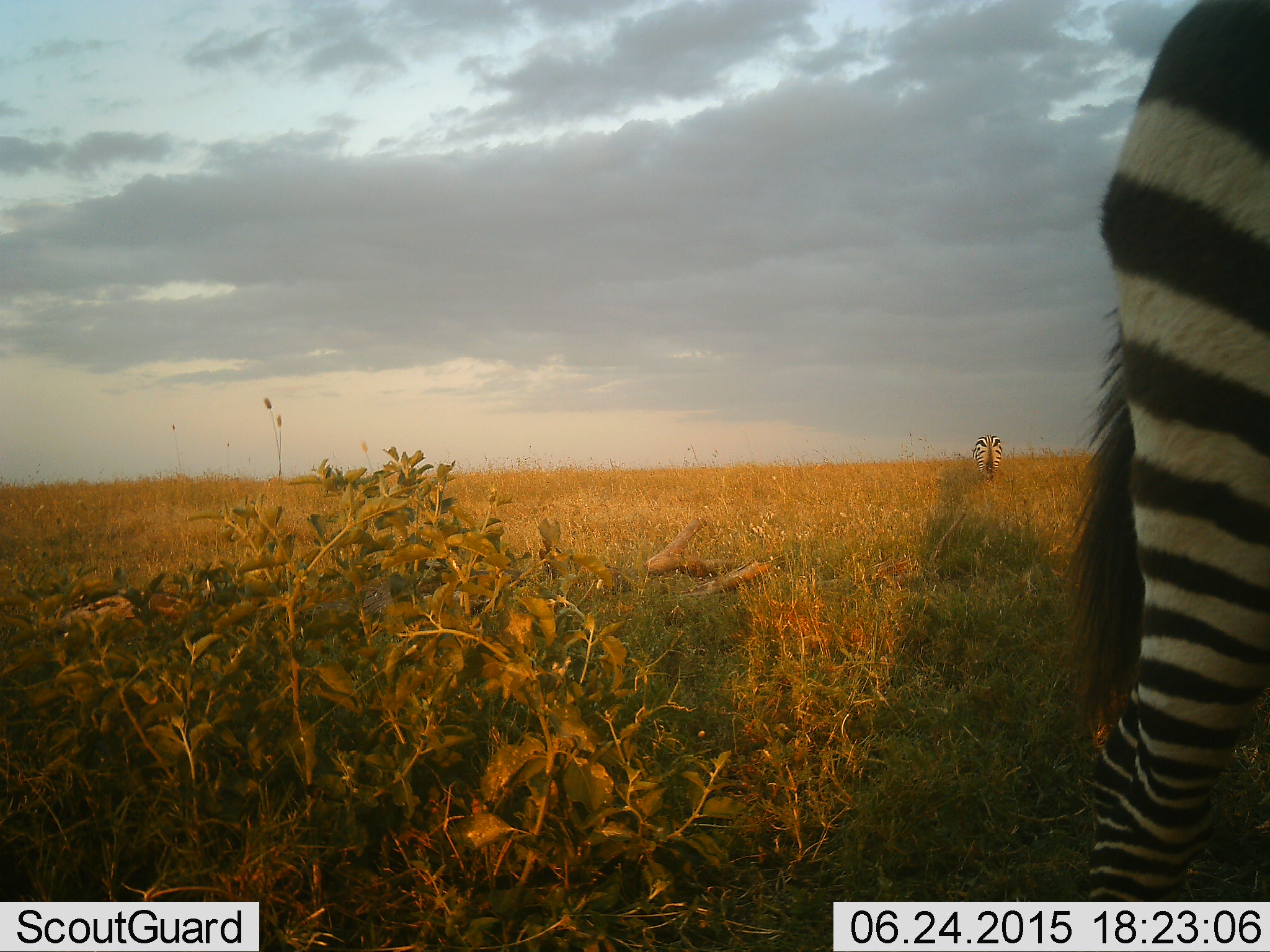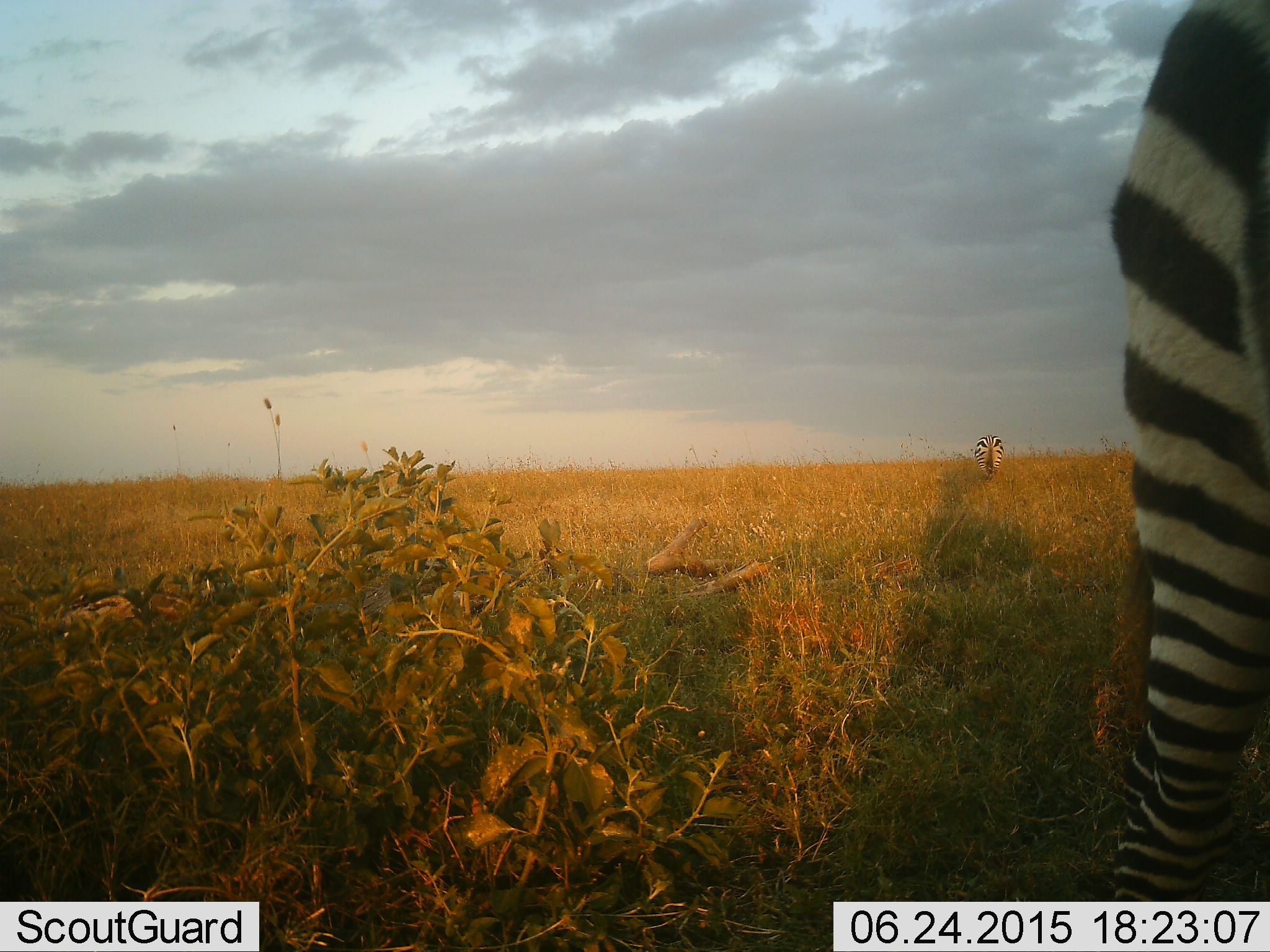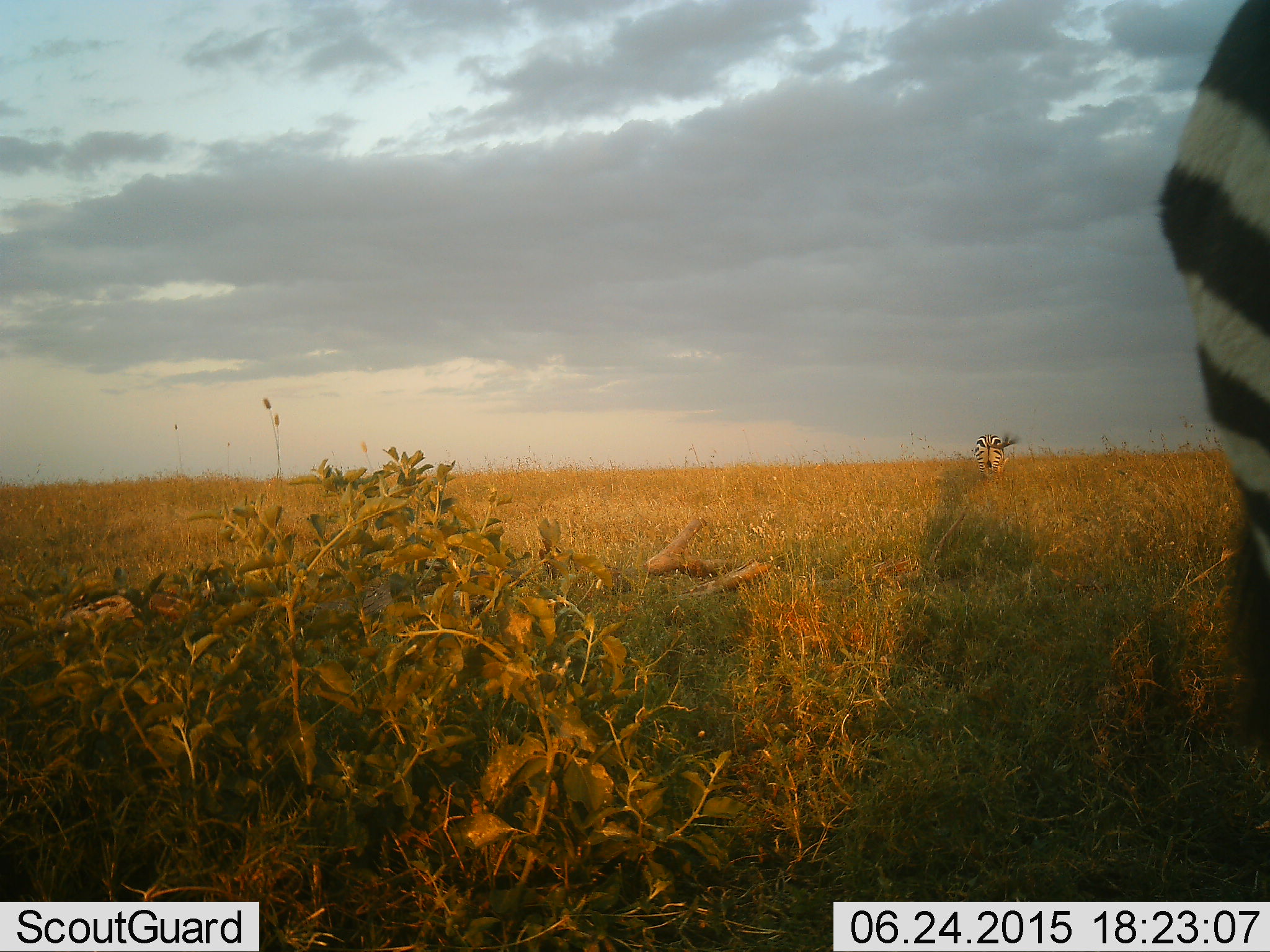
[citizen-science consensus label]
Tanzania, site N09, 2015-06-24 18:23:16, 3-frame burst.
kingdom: Animalia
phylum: Chordata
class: Mammalia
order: Perissodactyla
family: Equidae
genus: Equus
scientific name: Equus quagga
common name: plains zebra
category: zebra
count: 2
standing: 90%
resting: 0%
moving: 10%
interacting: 0%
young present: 0%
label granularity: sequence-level